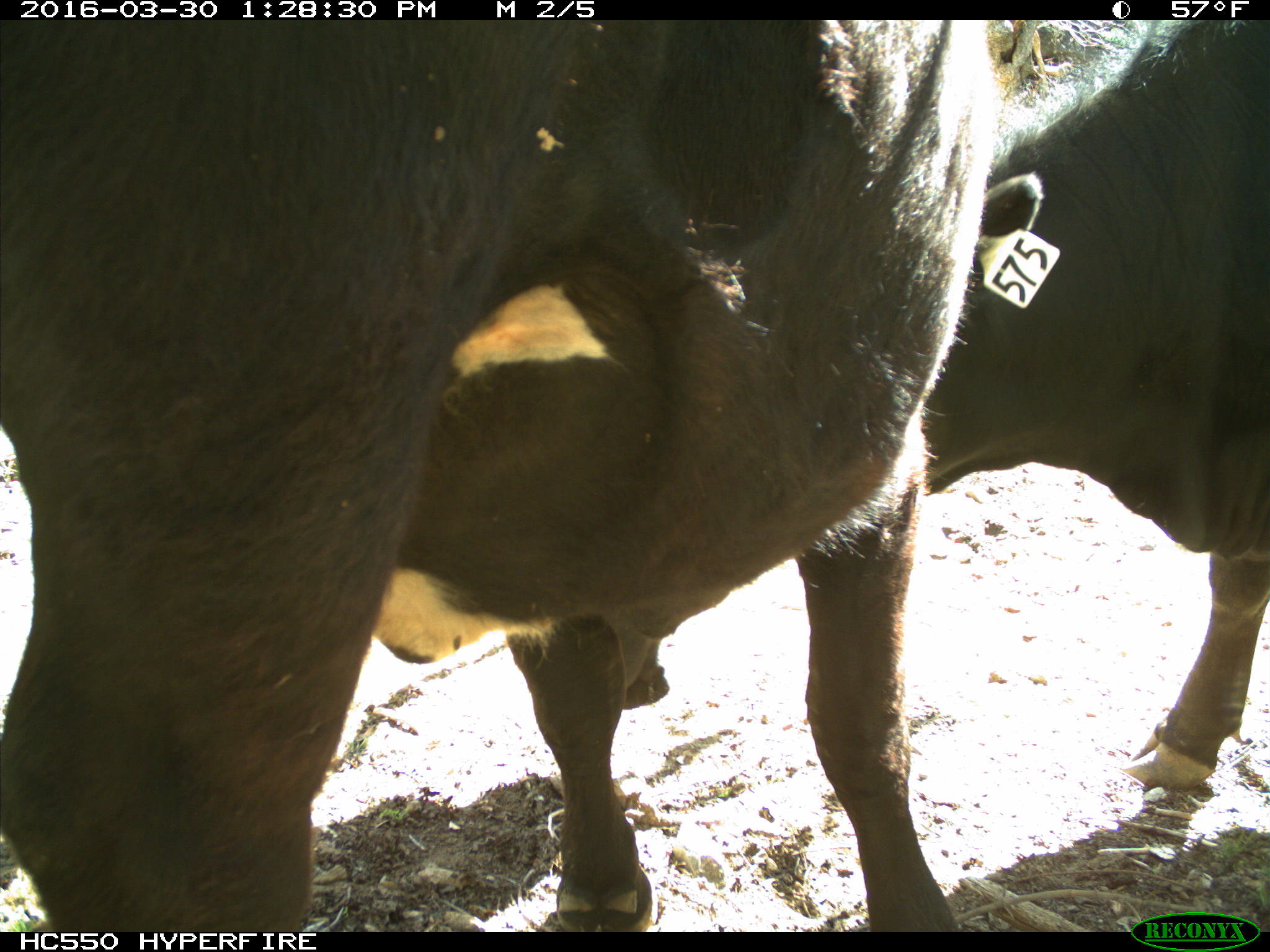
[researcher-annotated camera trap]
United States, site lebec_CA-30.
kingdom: Animalia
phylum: Chordata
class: Mammalia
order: Artiodactyla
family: Bovidae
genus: Bos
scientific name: Bos taurus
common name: domestic cow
Bos taurus (domestic cow).